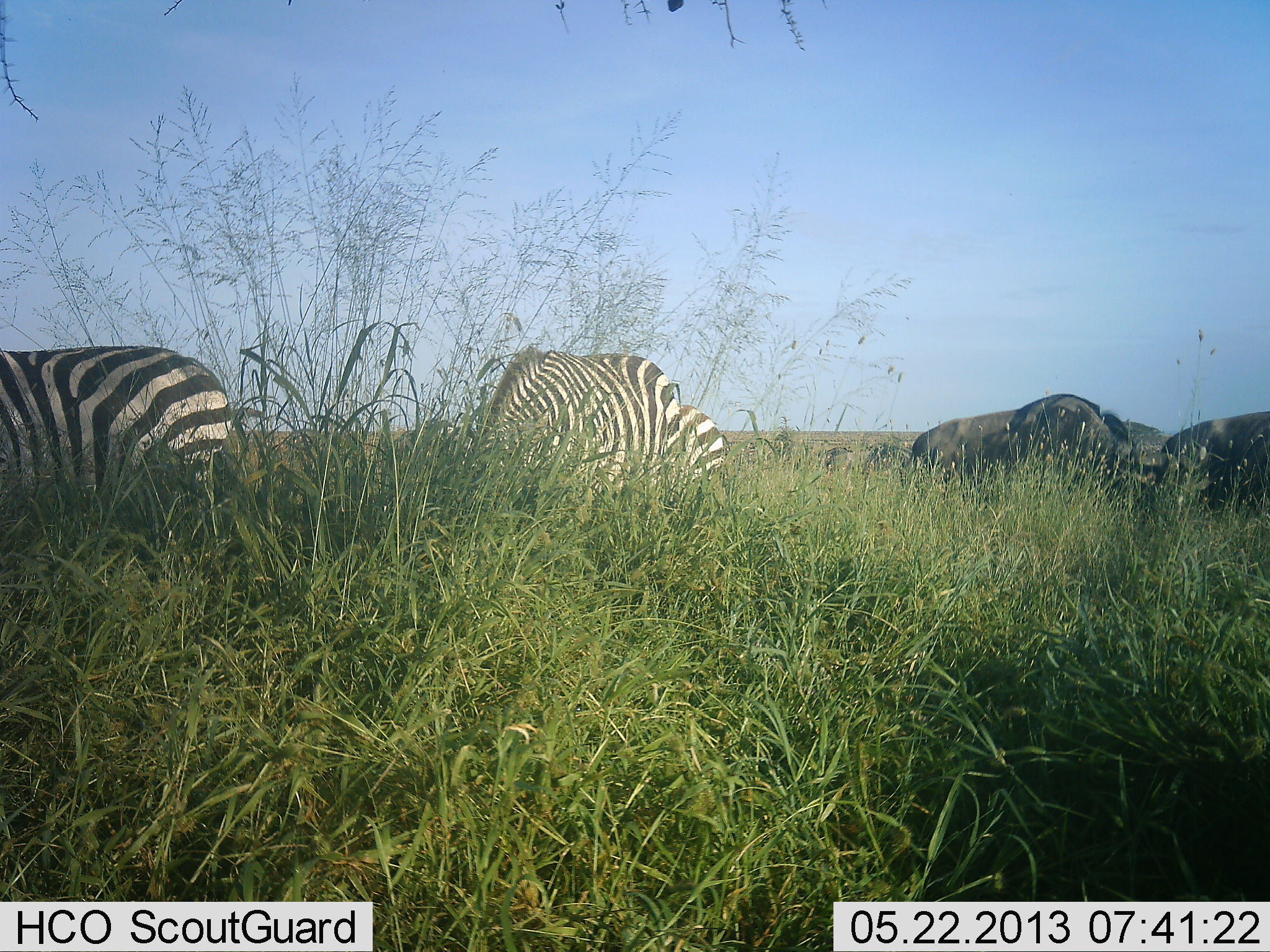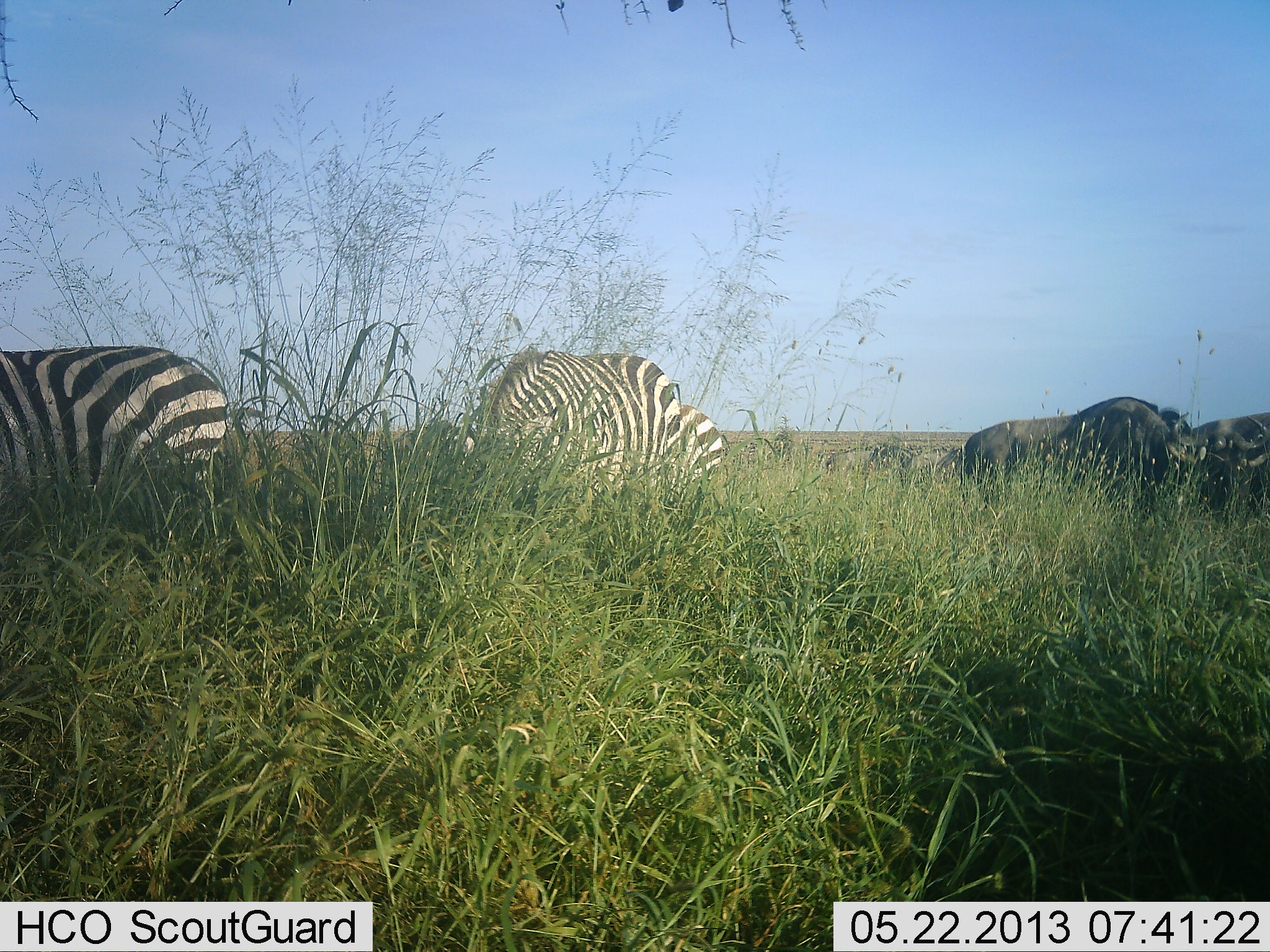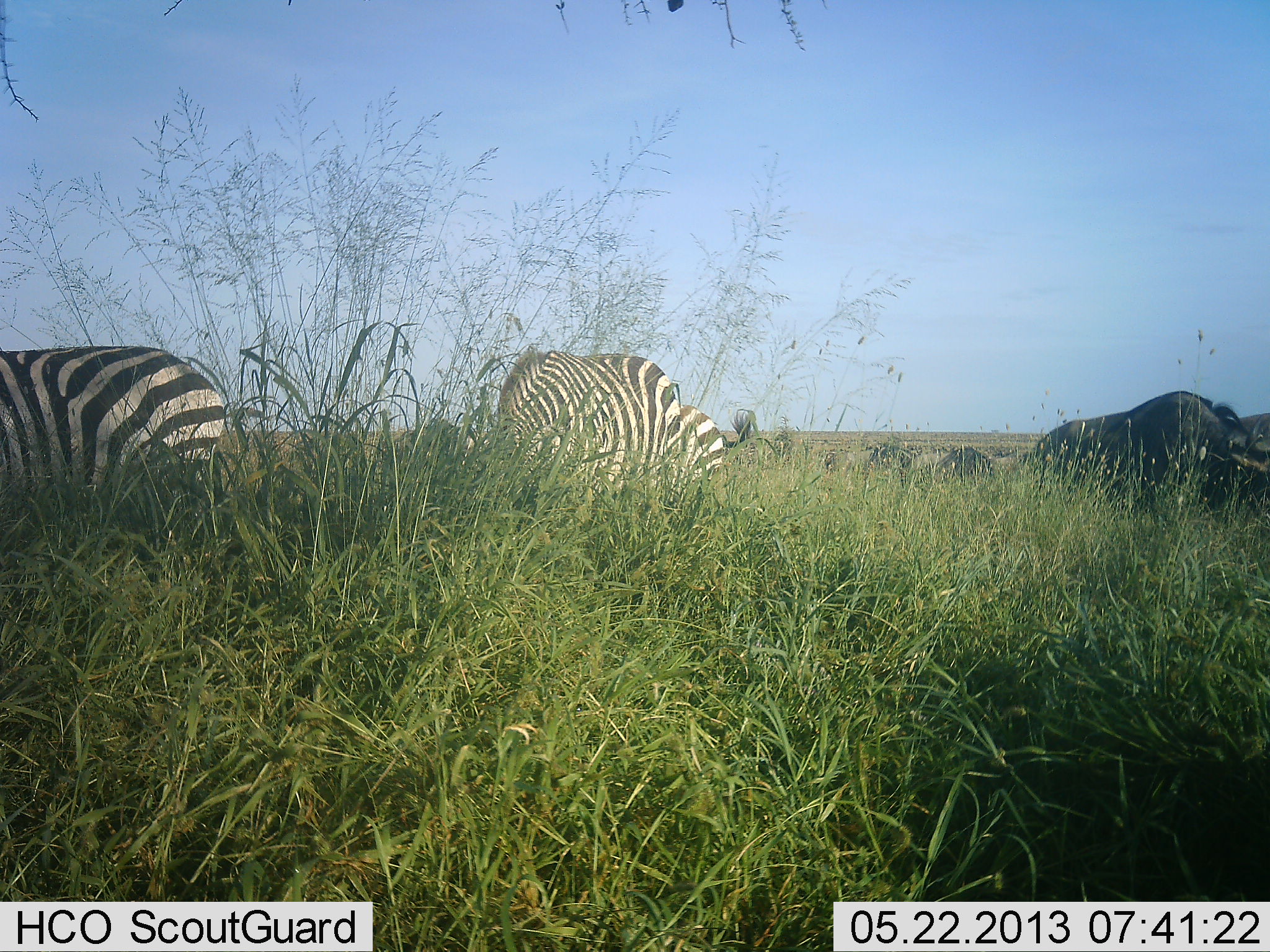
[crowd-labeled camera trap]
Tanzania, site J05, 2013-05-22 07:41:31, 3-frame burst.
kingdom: Animalia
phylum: Chordata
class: Mammalia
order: Artiodactyla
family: Bovidae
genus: Connochaetes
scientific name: Connochaetes taurinus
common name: blue wildebeest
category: wildebeest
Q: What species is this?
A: Wildebeest (blue wildebeest) (Connochaetes taurinus).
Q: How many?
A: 4.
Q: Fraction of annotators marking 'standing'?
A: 30%.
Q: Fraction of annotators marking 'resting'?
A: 0%.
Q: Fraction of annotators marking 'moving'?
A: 48%.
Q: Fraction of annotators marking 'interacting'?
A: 0%.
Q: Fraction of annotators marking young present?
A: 0%.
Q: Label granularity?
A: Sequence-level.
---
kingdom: Animalia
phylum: Chordata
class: Mammalia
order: Perissodactyla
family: Equidae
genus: Equus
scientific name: Equus quagga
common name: plains zebra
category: zebra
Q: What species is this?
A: Zebra (plains zebra) (Equus quagga).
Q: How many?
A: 2.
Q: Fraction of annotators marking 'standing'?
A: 34%.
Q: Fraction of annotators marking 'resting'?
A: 3%.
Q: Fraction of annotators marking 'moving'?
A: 3%.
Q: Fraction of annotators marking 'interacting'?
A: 0%.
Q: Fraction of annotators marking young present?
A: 0%.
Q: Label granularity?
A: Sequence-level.